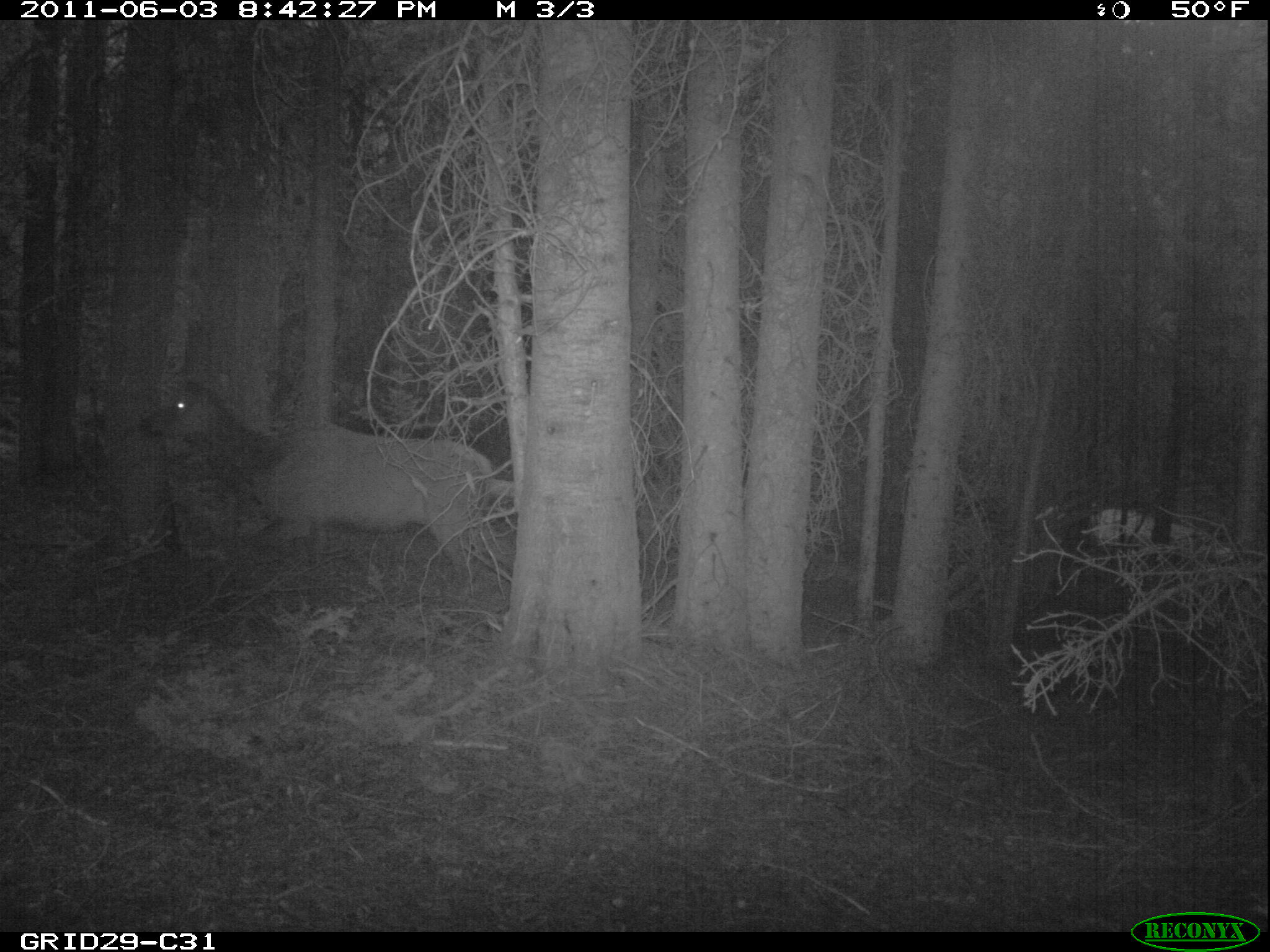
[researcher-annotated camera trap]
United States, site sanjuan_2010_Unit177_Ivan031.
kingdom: Animalia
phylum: Chordata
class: Mammalia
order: Artiodactyla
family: Cervidae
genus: Cervus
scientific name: Cervus elaphus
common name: red deer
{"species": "Cervus elaphus (red deer)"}